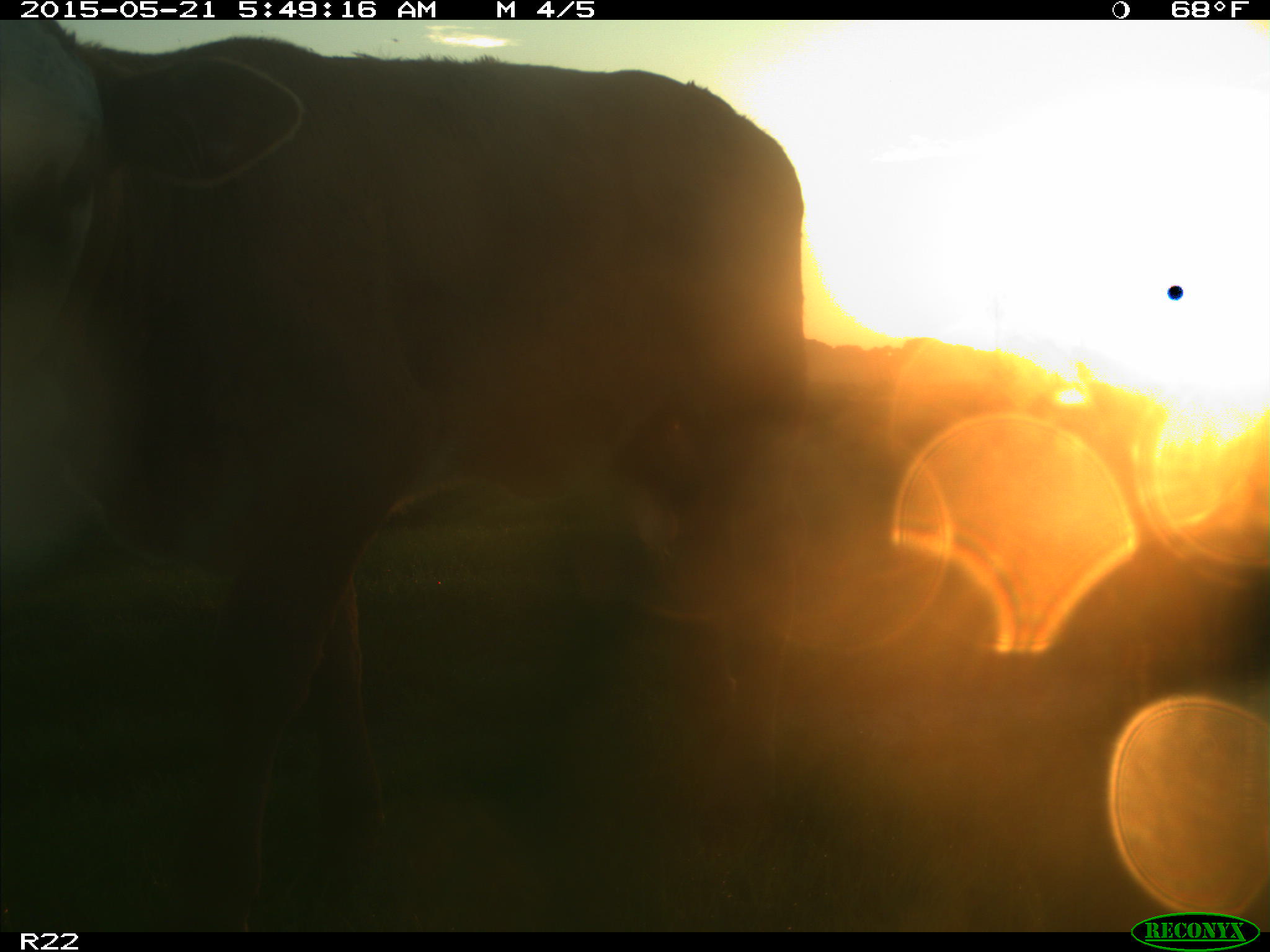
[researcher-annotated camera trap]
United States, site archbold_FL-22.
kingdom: Animalia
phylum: Chordata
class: Mammalia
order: Artiodactyla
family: Bovidae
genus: Bos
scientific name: Bos taurus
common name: domestic cow